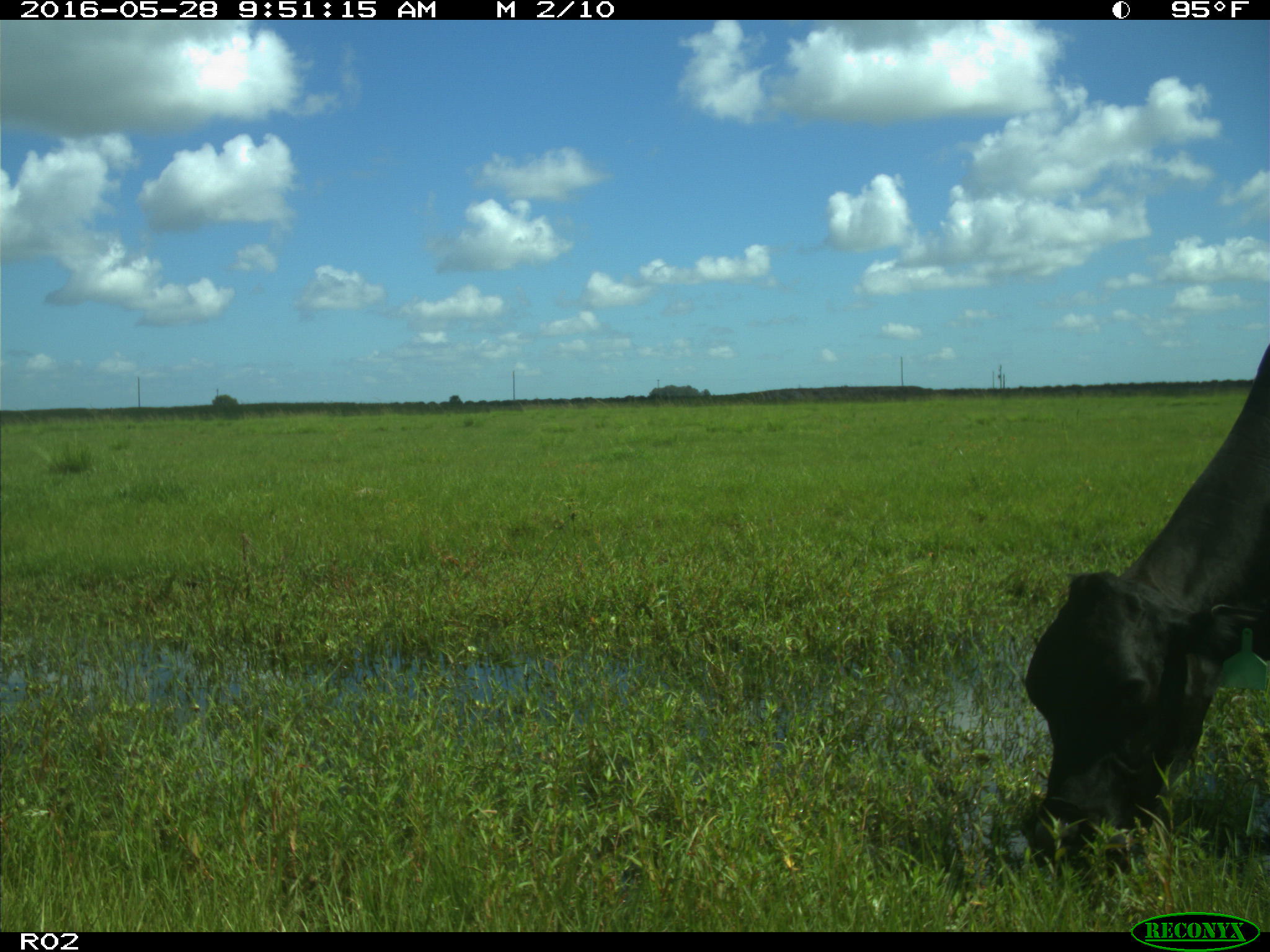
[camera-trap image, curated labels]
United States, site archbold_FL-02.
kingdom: Animalia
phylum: Chordata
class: Mammalia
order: Artiodactyla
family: Bovidae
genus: Bos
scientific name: Bos taurus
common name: domestic cow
Bos taurus (domestic cow).